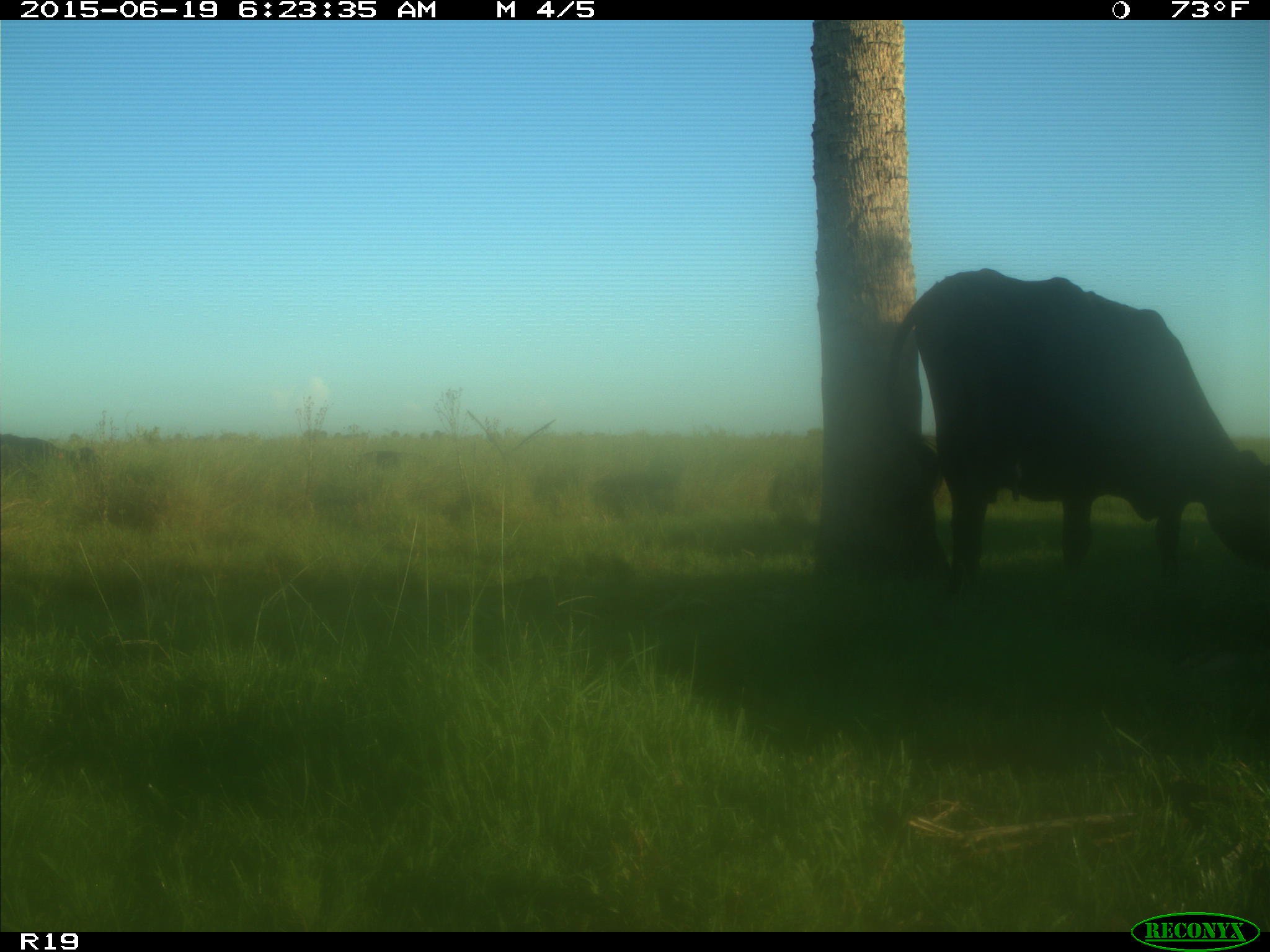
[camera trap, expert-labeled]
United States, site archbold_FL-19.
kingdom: Animalia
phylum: Chordata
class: Mammalia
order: Artiodactyla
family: Bovidae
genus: Bos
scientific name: Bos taurus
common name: domestic cow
Bos taurus (domestic cow).